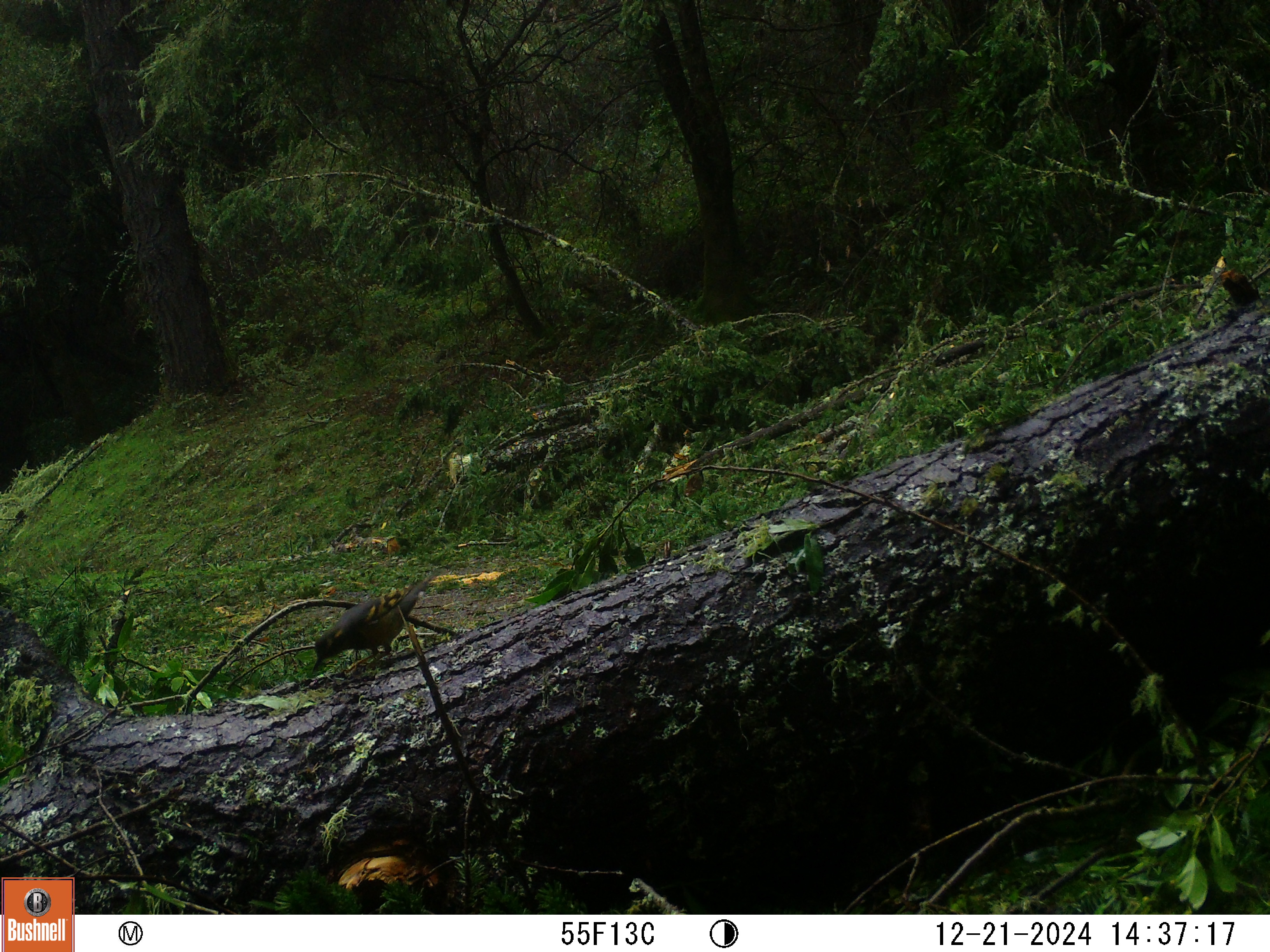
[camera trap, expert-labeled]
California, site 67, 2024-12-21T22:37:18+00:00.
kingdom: Animalia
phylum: Chordata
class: Aves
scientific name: Aves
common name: bird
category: unknown bird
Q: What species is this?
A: Unknown bird (bird) (Aves).